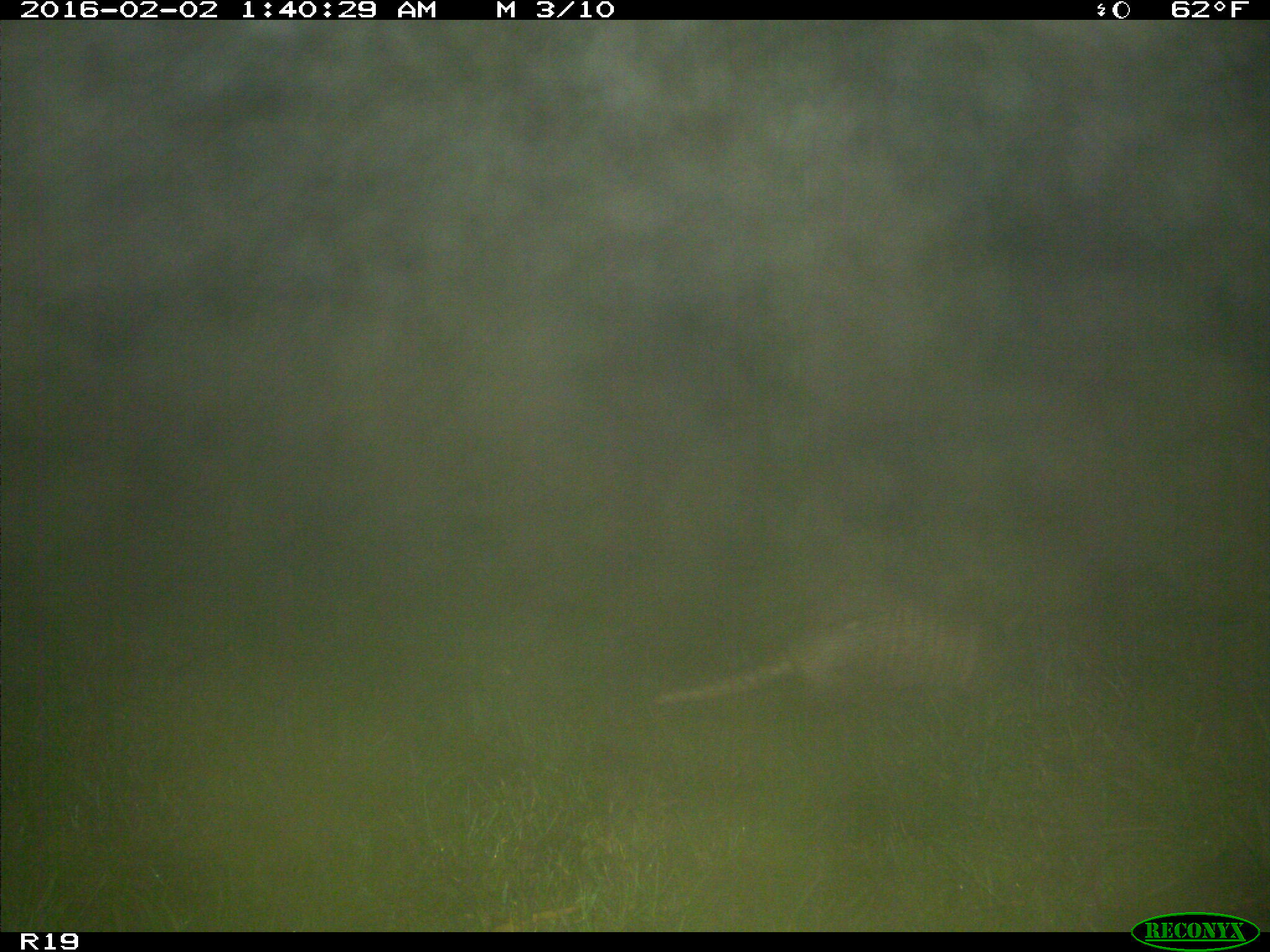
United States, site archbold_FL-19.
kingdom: Animalia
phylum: Chordata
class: Mammalia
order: Cingulata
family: Dasypodidae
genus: Dasypus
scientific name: Dasypus novemcinctus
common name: nine-banded armadillo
Dasypus novemcinctus (nine-banded armadillo).